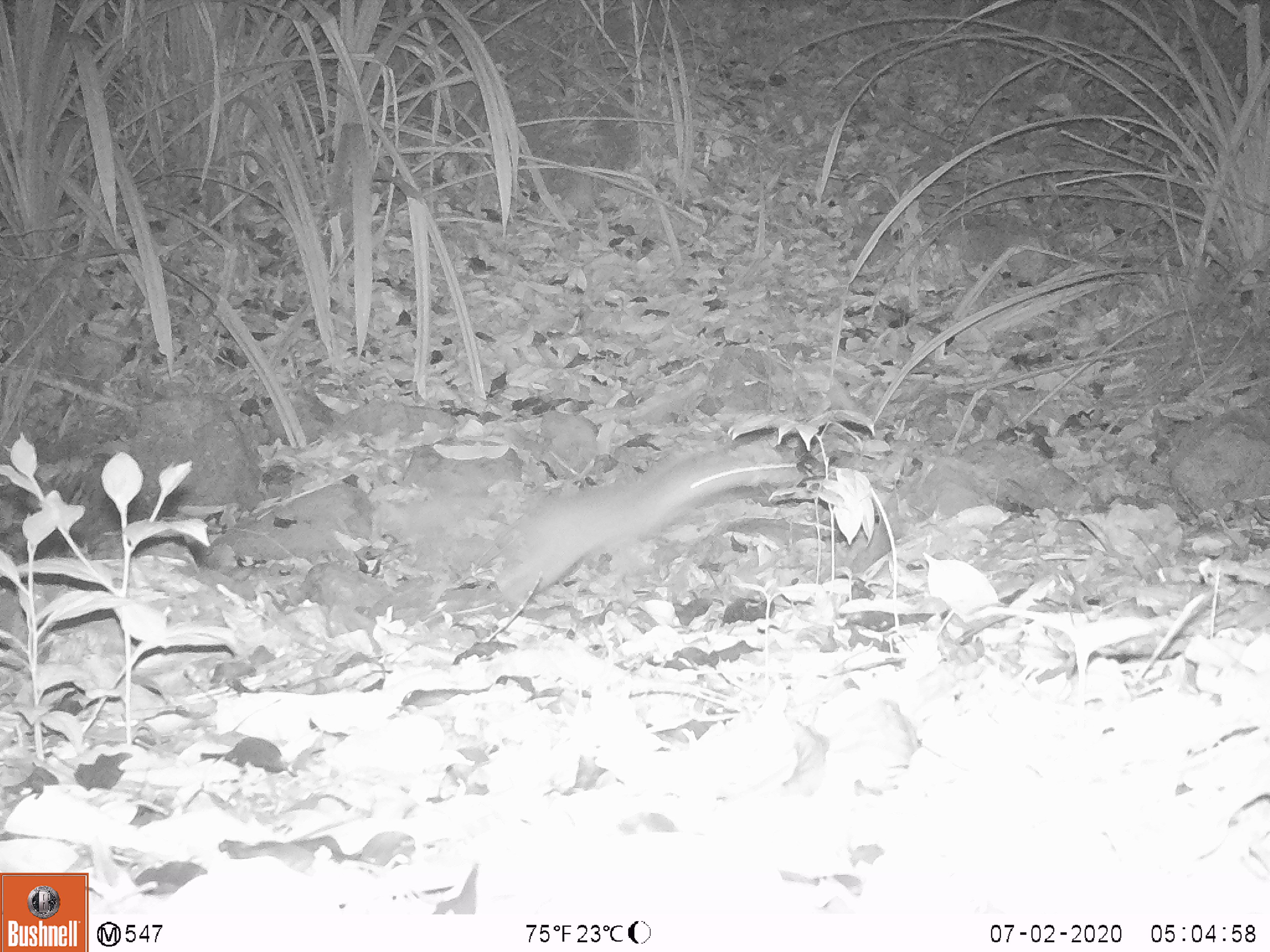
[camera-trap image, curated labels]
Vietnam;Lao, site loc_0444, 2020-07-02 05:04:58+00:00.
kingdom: Animalia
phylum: Chordata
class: Mammalia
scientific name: Mammalia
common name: mammal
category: unidentified small mammal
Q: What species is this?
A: Unidentified small mammal (mammal) (Mammalia).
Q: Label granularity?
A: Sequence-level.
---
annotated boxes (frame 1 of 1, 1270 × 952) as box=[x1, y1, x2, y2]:
unidentified small mammal: box=[495, 451, 753, 594]